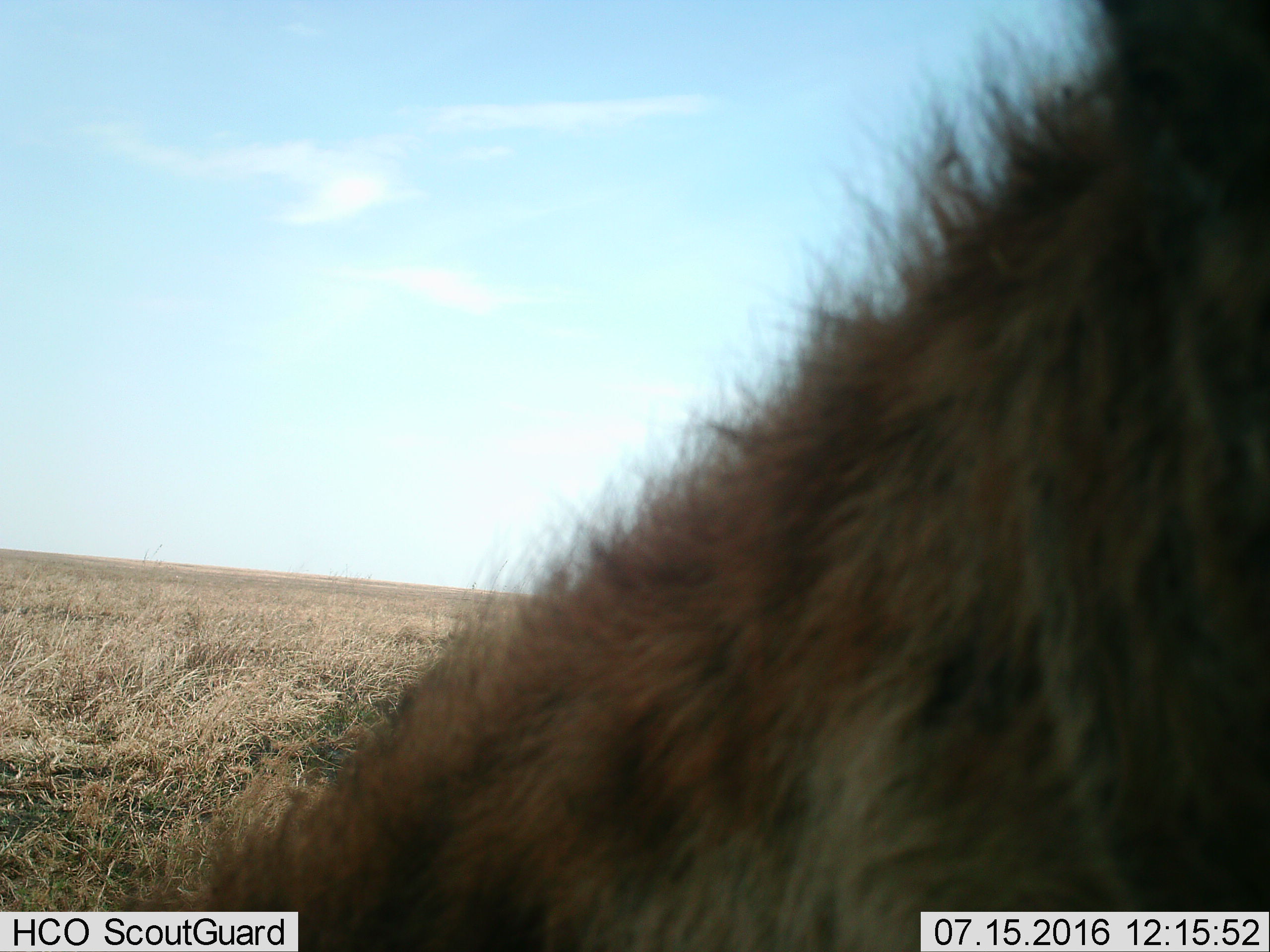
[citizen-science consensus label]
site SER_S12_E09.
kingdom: Animalia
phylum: Chordata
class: Mammalia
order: Carnivora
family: Hyaenidae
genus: Crocuta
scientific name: Crocuta crocuta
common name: spotted hyena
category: hyenaspotted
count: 1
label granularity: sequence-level